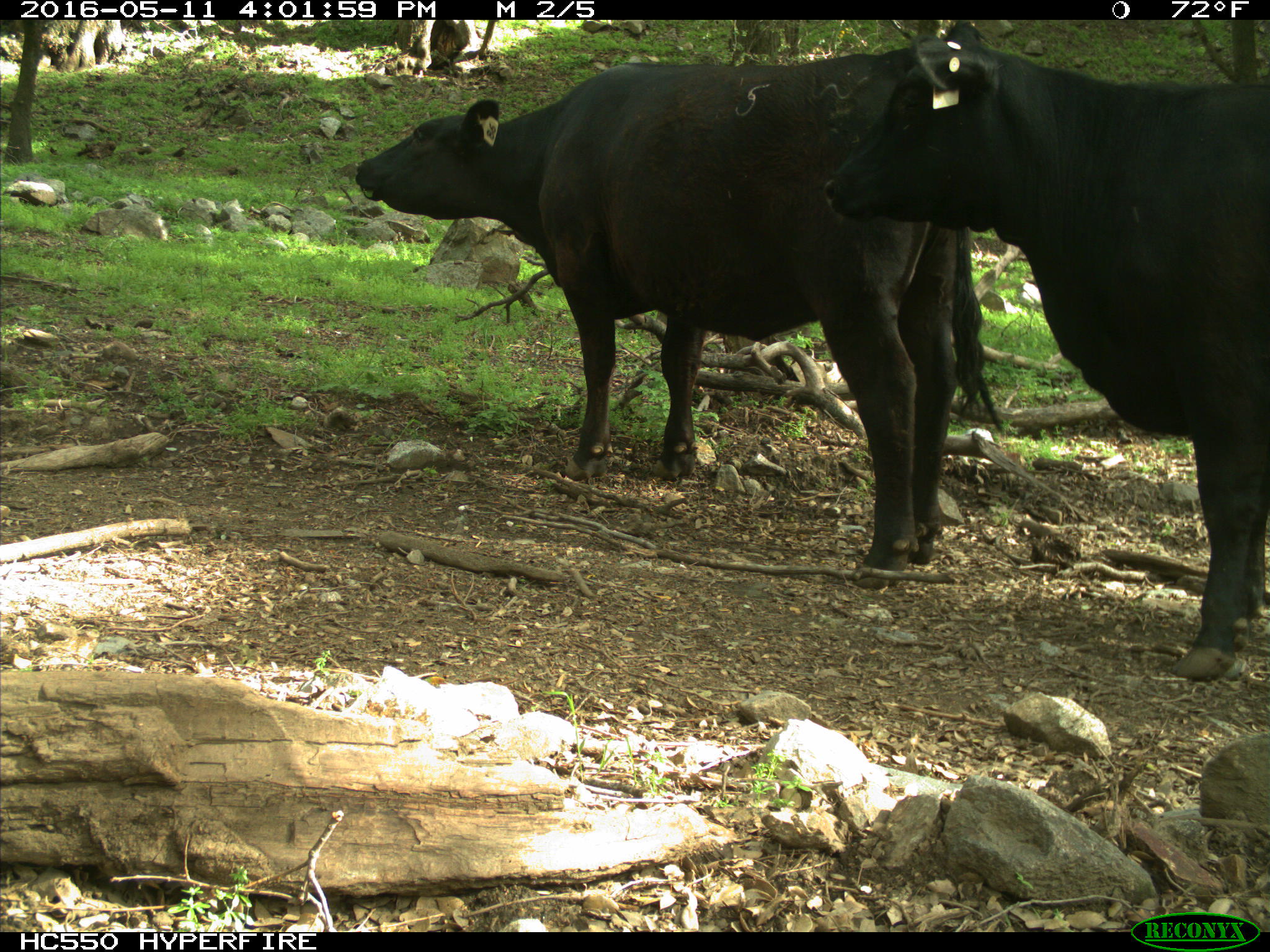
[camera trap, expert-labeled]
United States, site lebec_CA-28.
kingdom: Animalia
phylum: Chordata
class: Mammalia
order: Artiodactyla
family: Bovidae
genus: Bos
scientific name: Bos taurus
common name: domestic cow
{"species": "Bos taurus (domestic cow)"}